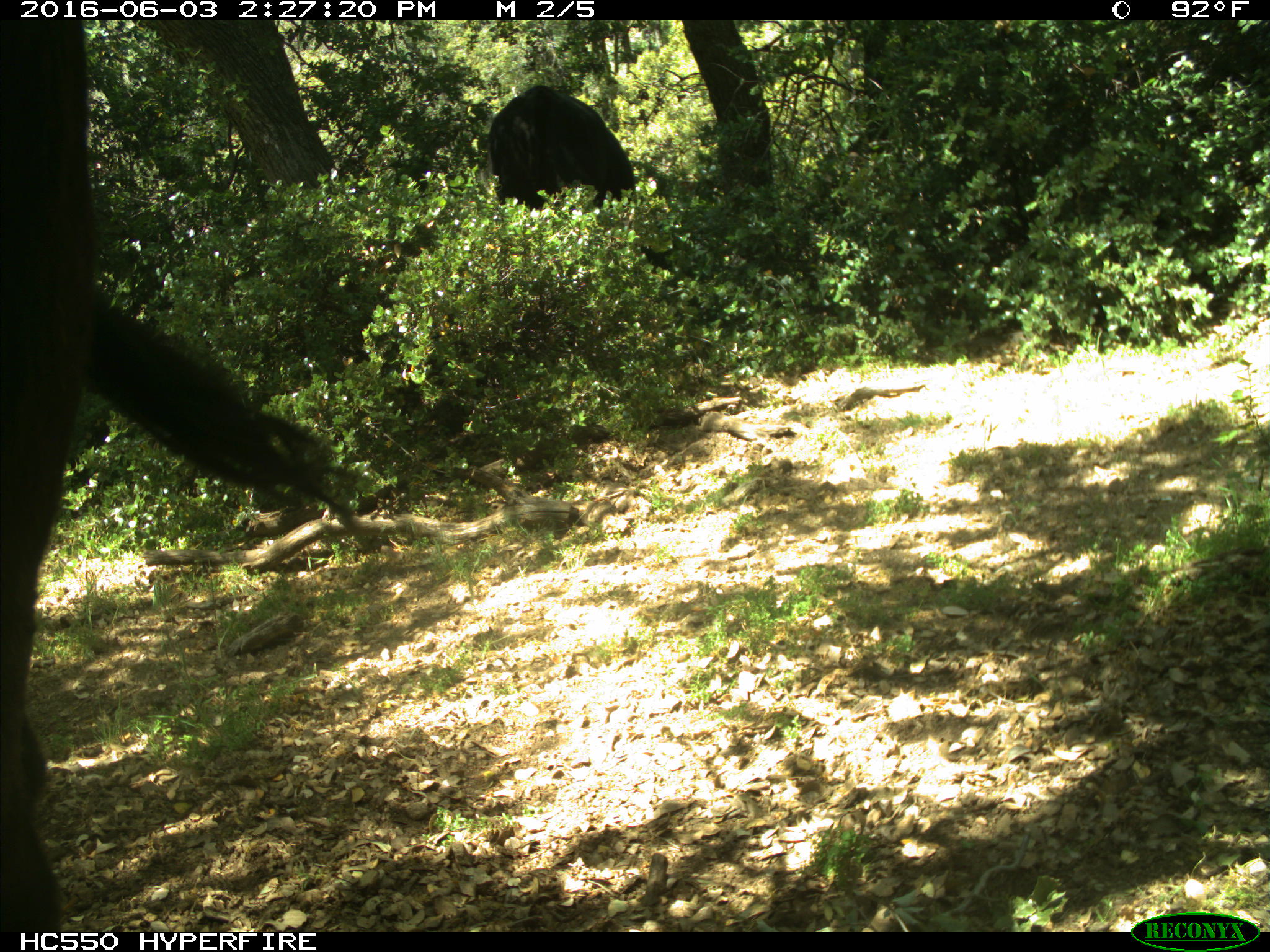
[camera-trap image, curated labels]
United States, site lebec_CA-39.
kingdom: Animalia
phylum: Chordata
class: Mammalia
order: Artiodactyla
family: Bovidae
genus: Bos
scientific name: Bos taurus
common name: domestic cow